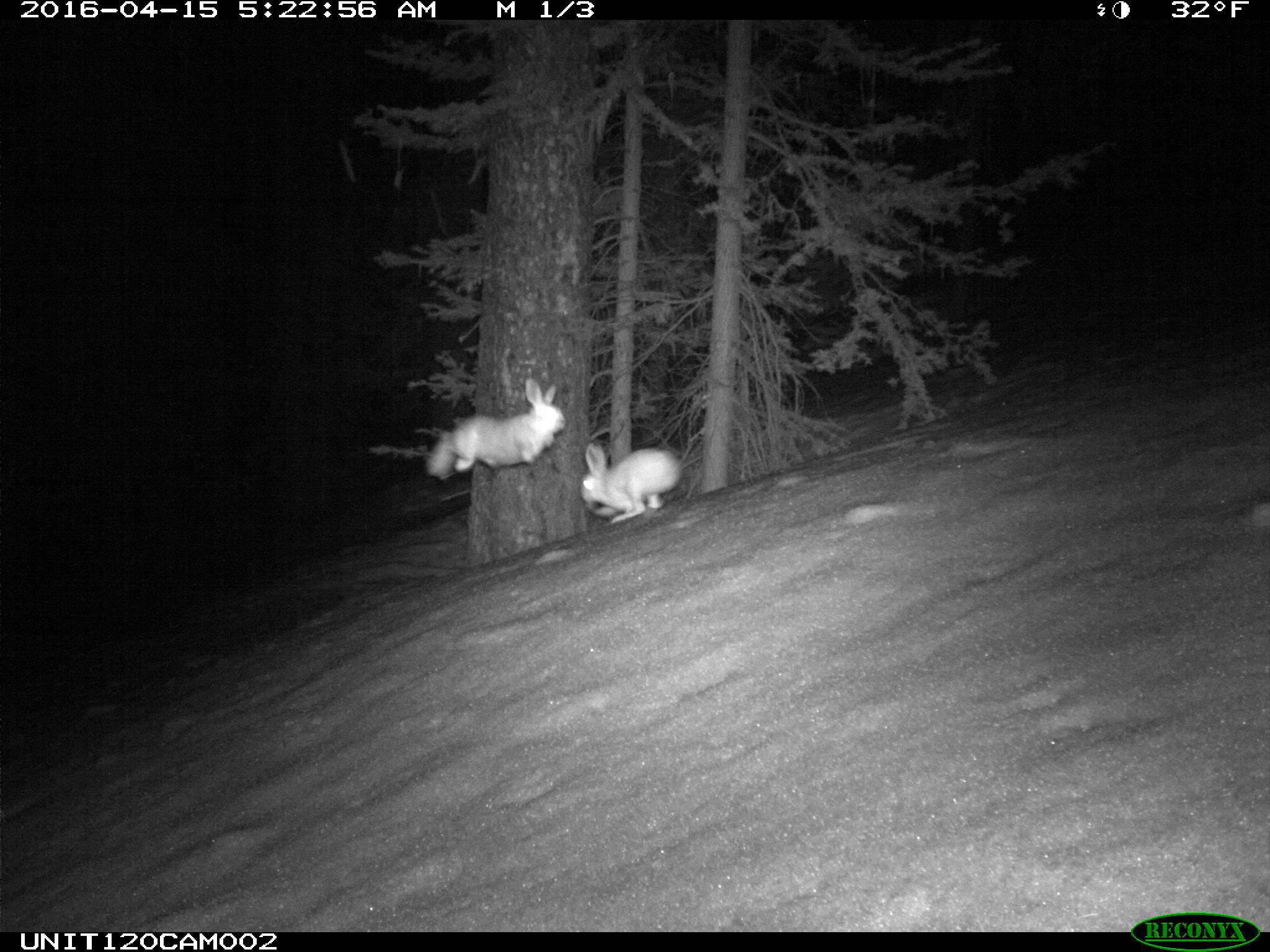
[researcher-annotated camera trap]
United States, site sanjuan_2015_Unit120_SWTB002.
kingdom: Animalia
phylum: Chordata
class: Mammalia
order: Lagomorpha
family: Leporidae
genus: Lepus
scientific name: Lepus americanus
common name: snowshoe hare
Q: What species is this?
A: Lepus americanus (snowshoe hare).